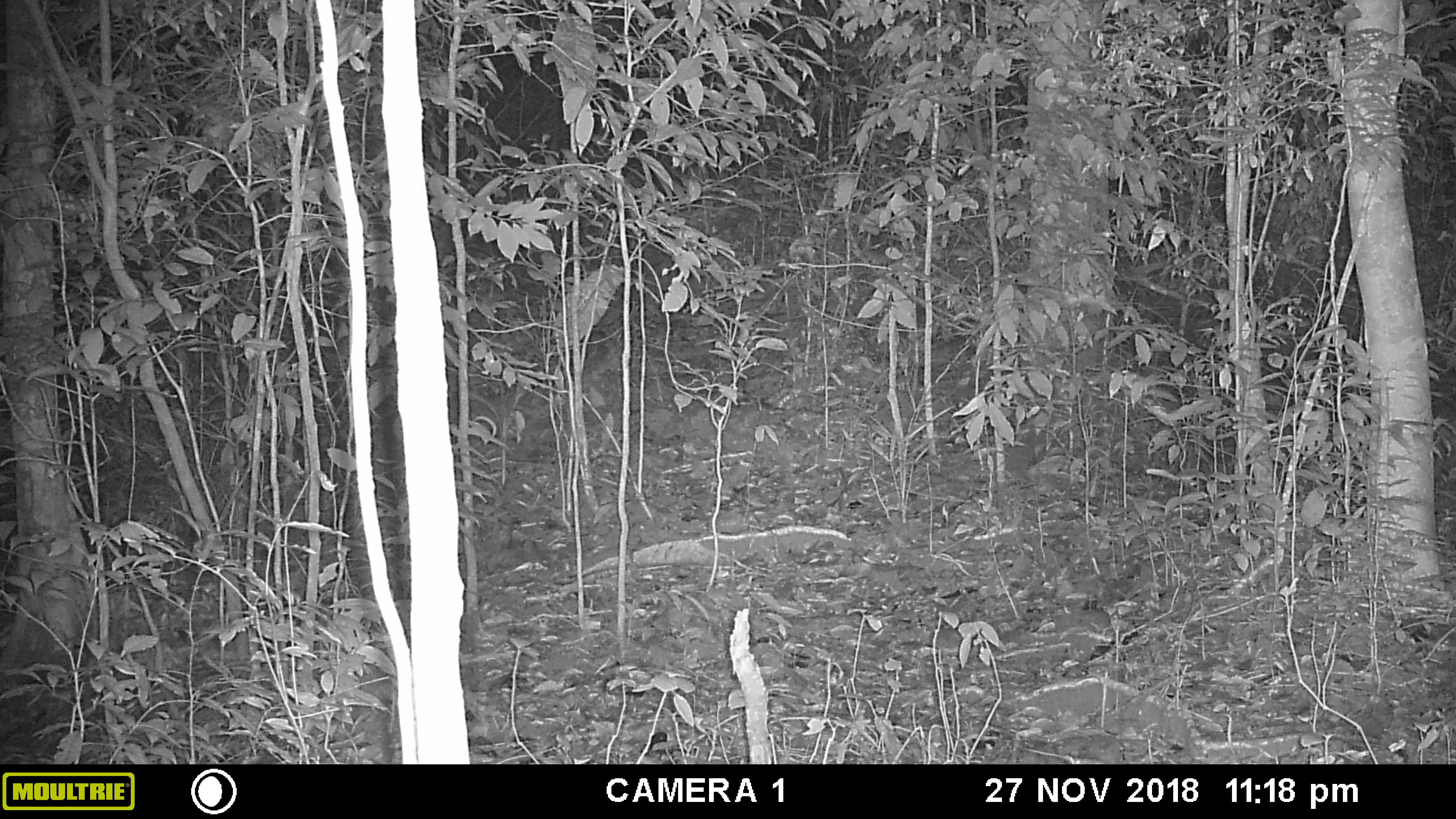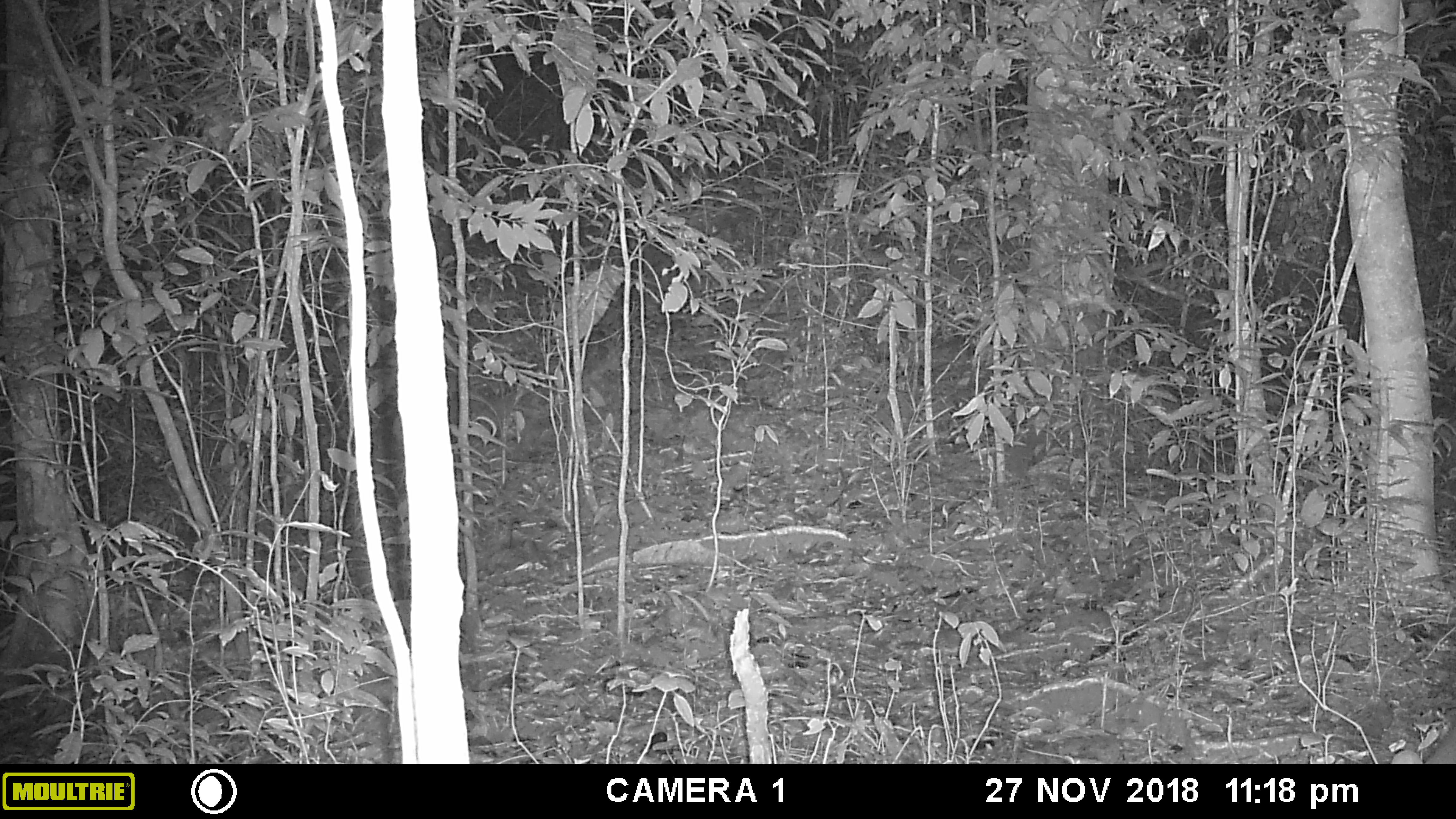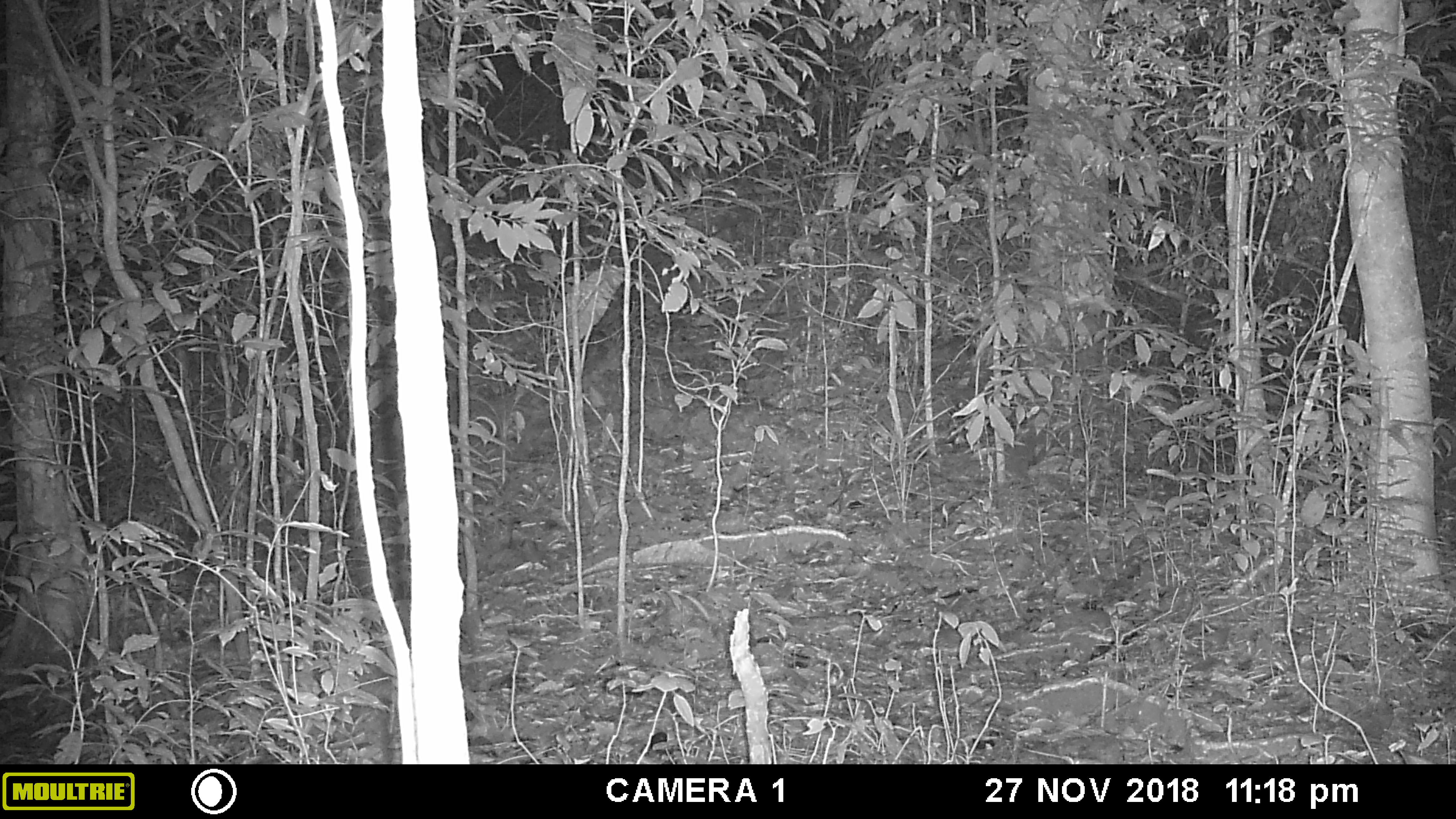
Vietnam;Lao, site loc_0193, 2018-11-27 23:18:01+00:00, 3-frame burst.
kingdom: Animalia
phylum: Chordata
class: Mammalia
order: Artiodactyla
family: Cervidae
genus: Muntiacus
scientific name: Muntiacus vuquangensis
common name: large-antlered muntjac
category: large antlered muntjac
Large antlered muntjac (large-antlered muntjac) (Muntiacus vuquangensis). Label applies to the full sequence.